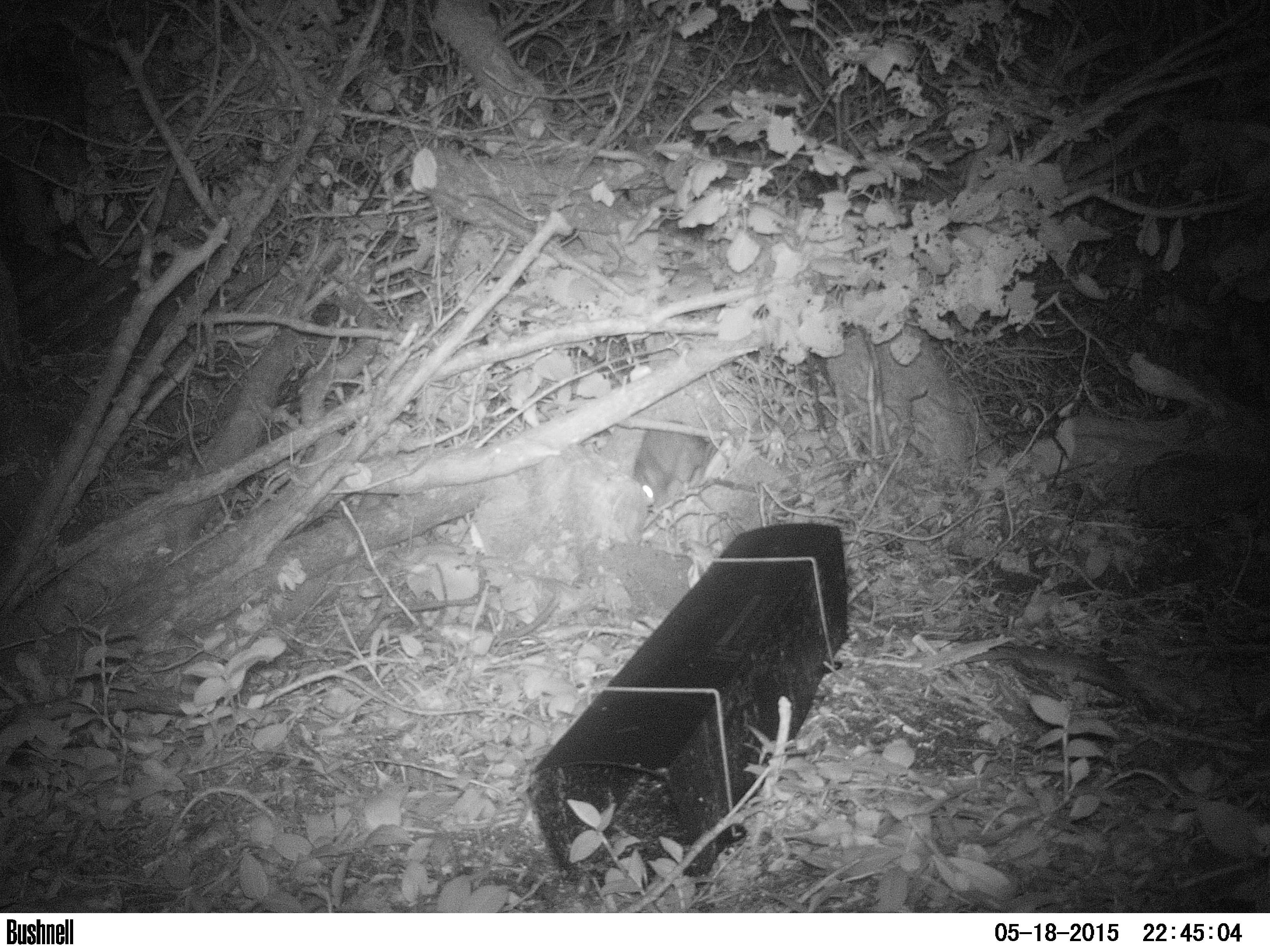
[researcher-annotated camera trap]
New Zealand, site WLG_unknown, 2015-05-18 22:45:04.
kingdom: Animalia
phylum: Chordata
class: Mammalia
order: Rodentia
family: Muridae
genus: Rattus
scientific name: Rattus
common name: rat